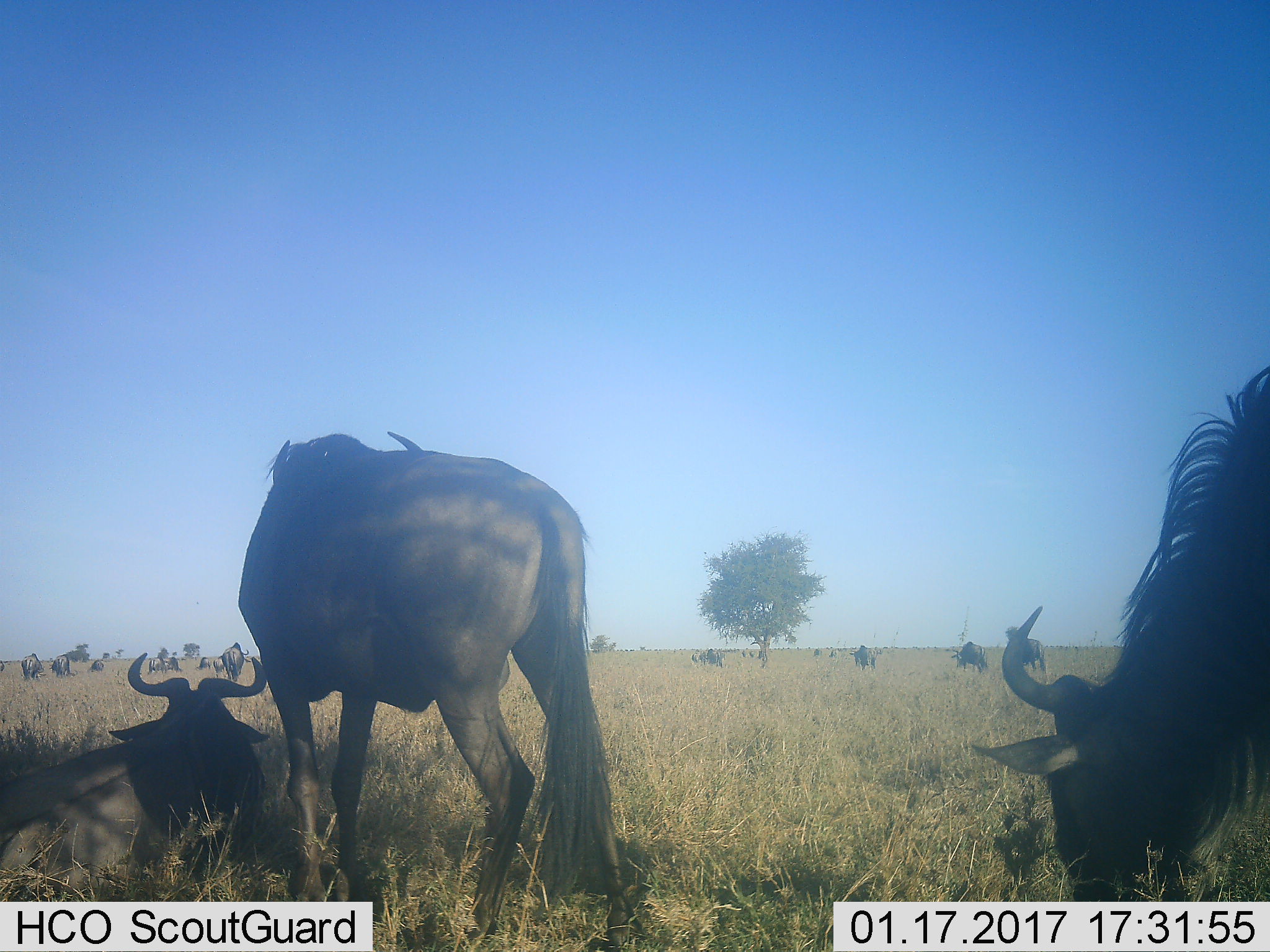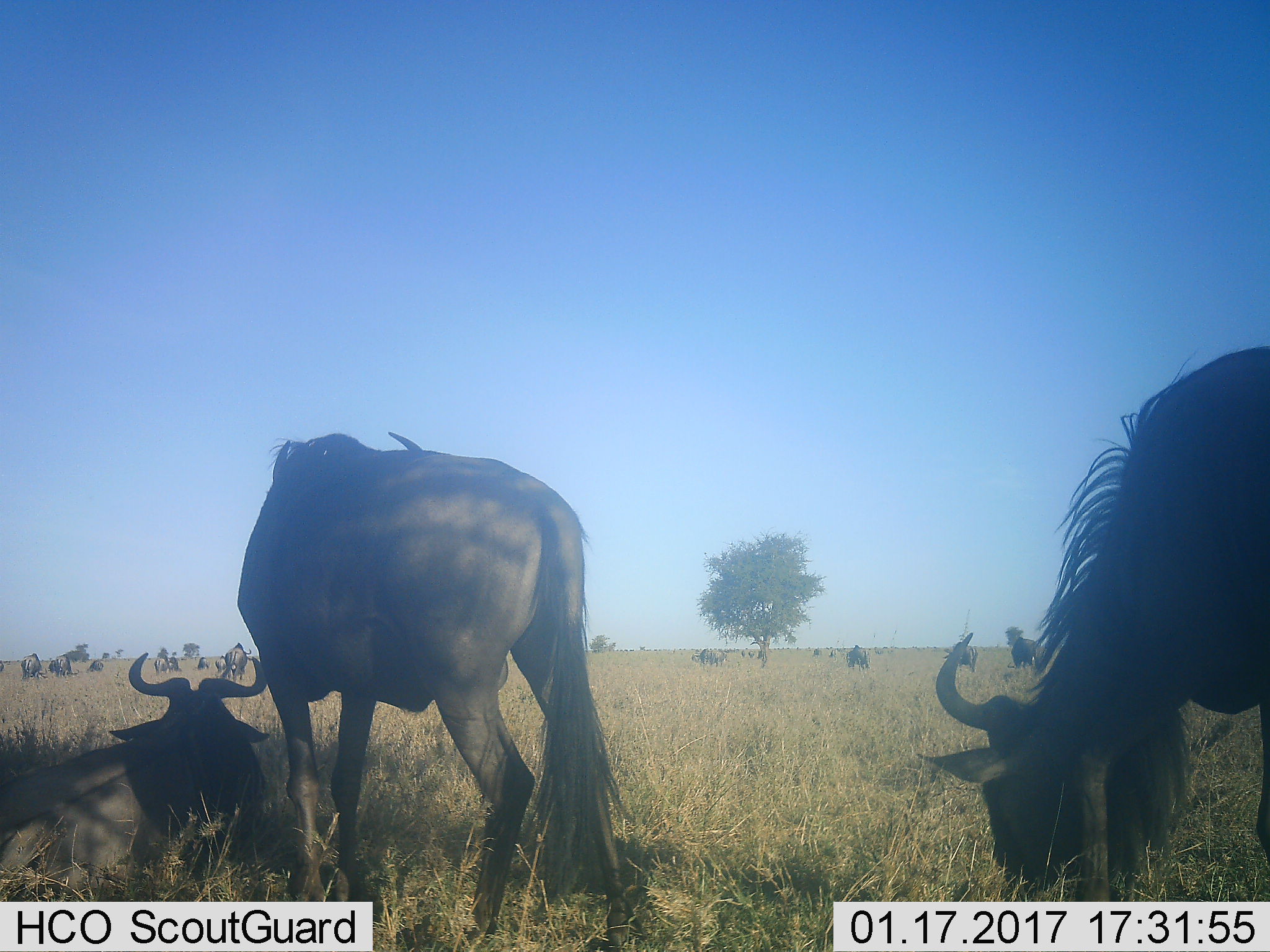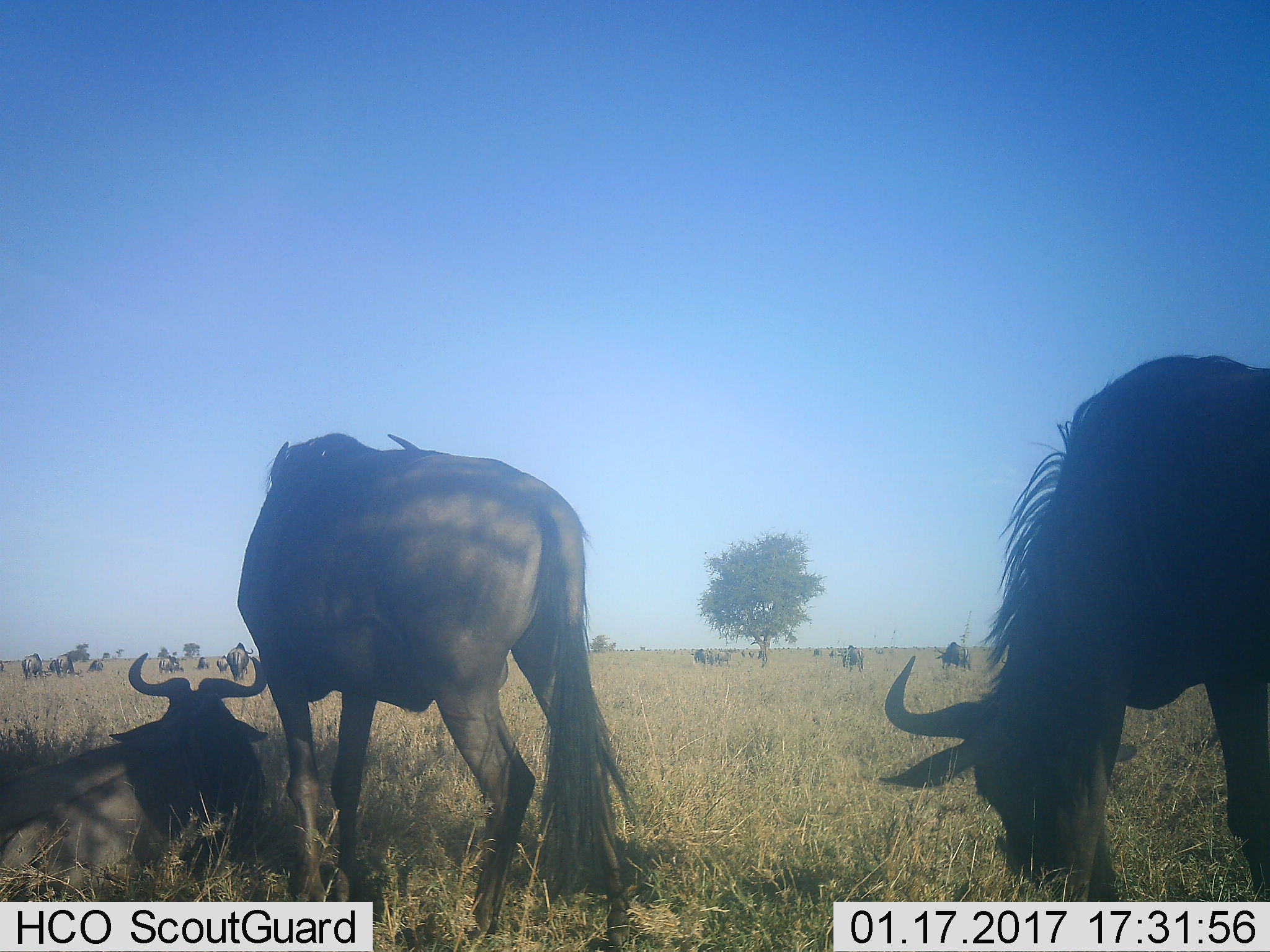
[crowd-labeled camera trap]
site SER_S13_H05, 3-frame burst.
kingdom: Animalia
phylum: Chordata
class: Mammalia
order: Artiodactyla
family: Bovidae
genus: Connochaetes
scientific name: Connochaetes taurinus taurinus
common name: blue wildebeest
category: wildebeestblue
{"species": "wildebeestblue (blue wildebeest) (Connochaetes taurinus taurinus)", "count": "11-50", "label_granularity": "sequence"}